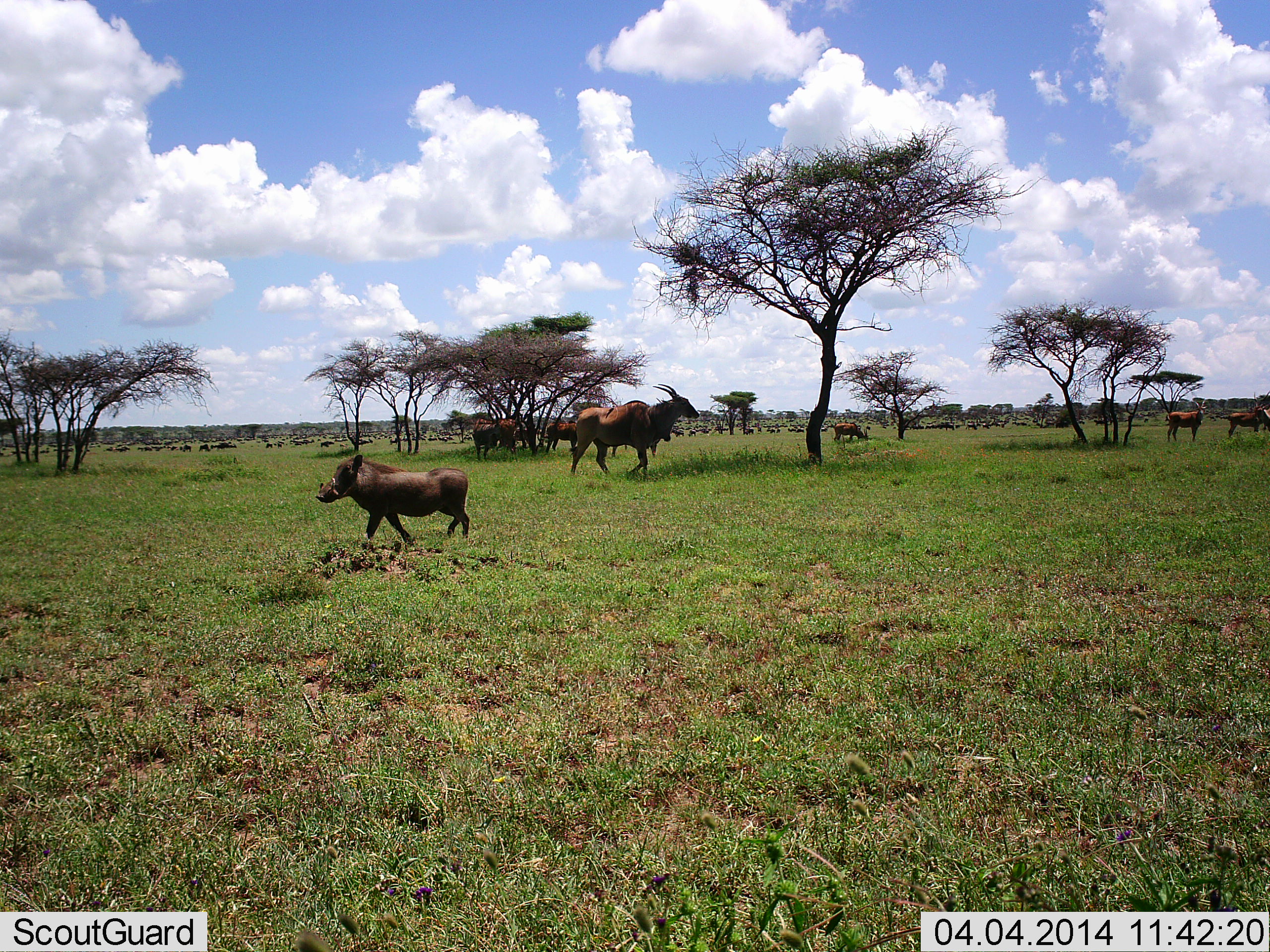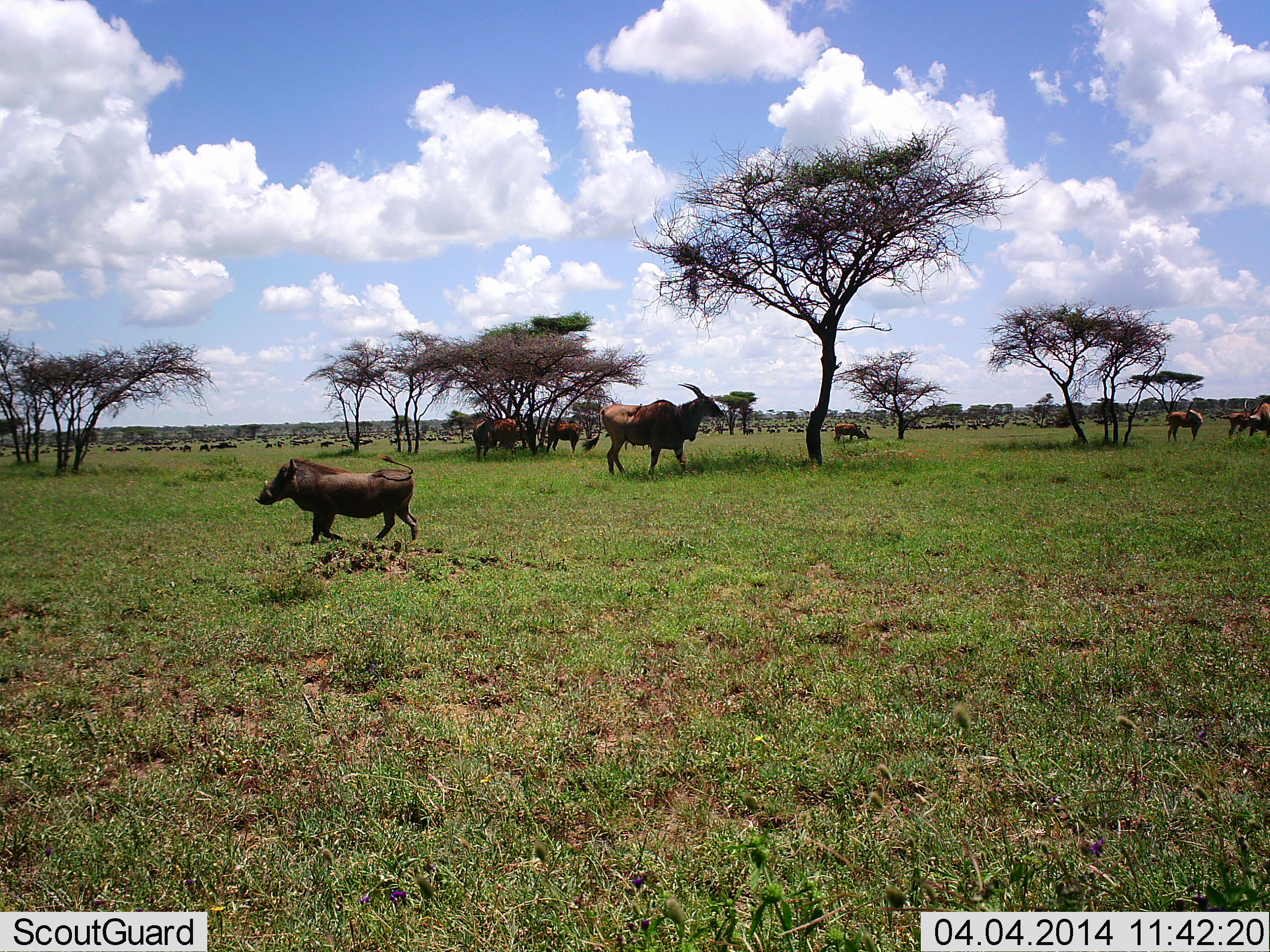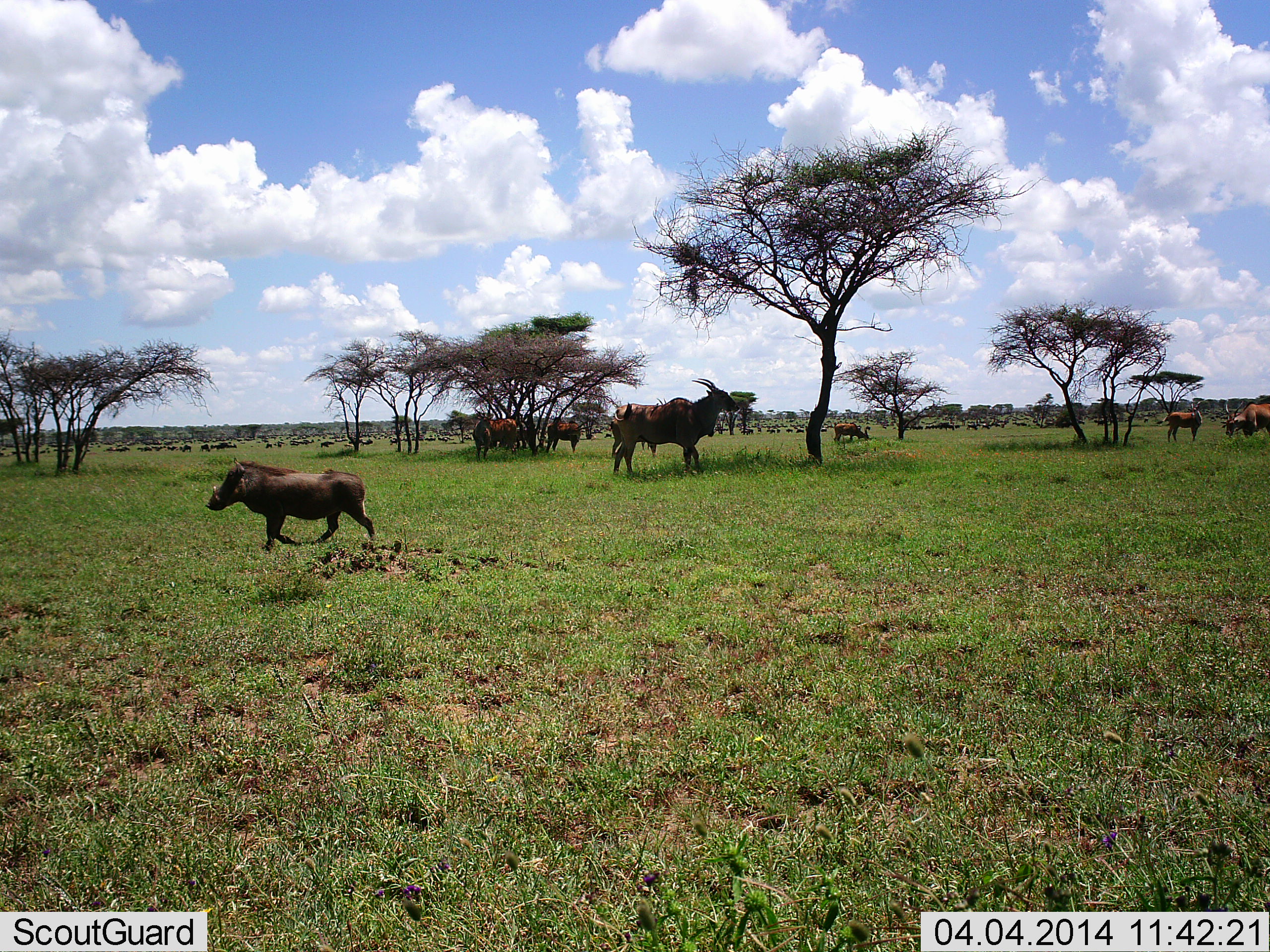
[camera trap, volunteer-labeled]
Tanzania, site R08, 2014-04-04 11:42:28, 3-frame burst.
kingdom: Animalia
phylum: Chordata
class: Mammalia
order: Artiodactyla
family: Bovidae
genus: Tragelaphus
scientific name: Tragelaphus oryx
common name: eland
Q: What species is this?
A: Eland (Tragelaphus oryx).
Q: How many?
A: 8.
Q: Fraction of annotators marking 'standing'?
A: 87%.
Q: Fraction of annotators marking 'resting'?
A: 0%.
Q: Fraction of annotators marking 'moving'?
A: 73%.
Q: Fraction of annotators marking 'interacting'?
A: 7%.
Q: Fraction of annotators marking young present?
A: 0%.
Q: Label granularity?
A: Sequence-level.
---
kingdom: Animalia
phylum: Chordata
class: Mammalia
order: Artiodactyla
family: Suidae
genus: Phacochoerus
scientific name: Phacochoerus africanus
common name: warthog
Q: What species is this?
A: Warthog (Phacochoerus africanus).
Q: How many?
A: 1.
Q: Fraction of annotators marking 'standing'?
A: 5%.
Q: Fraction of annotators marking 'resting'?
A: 0%.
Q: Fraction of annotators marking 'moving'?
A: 100%.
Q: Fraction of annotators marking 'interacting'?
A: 0%.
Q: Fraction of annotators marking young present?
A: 0%.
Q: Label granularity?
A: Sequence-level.